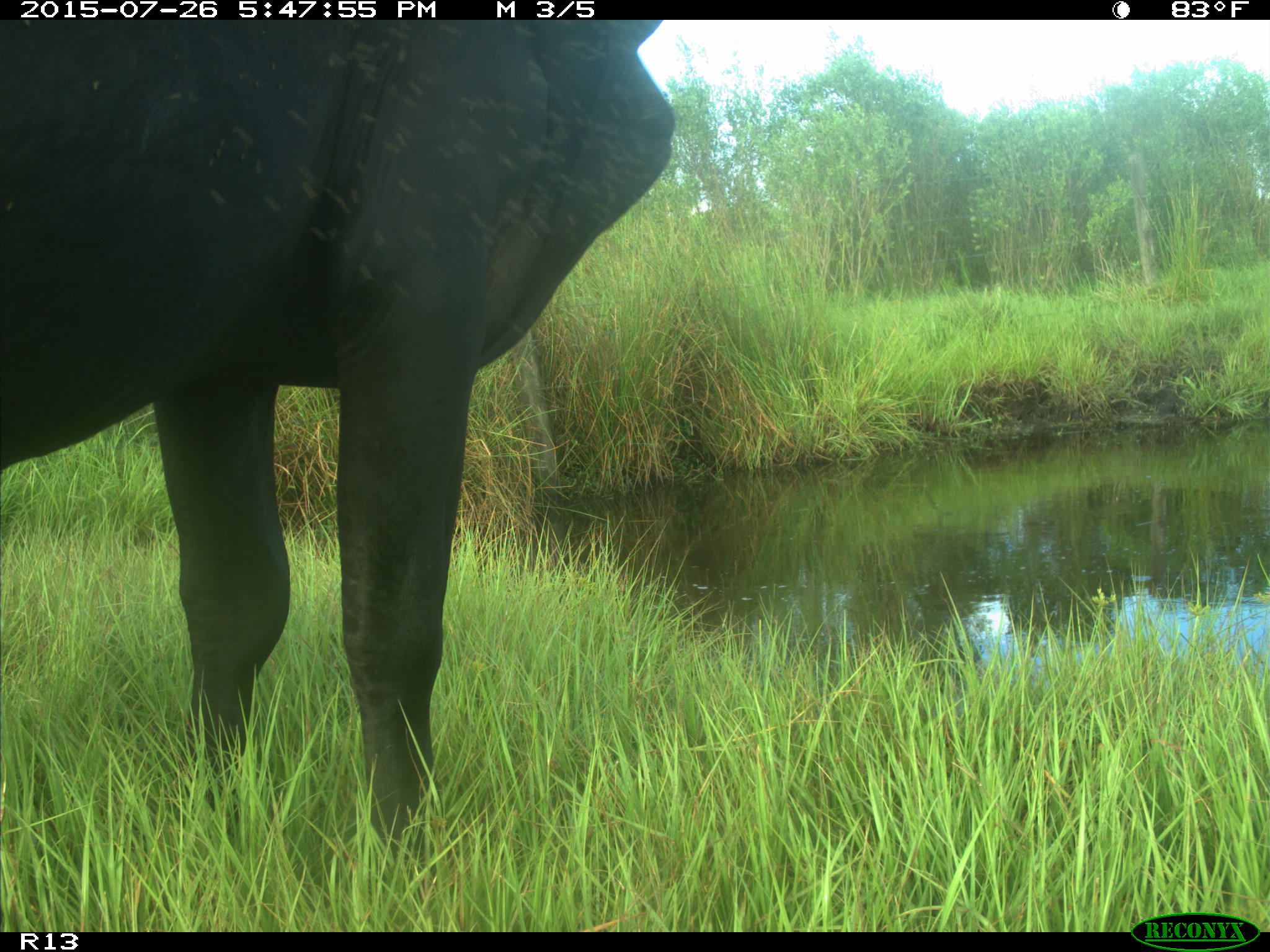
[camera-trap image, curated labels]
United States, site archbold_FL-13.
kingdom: Animalia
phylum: Chordata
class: Mammalia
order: Artiodactyla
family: Bovidae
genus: Bos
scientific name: Bos taurus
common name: domestic cow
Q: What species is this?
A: Bos taurus (domestic cow).